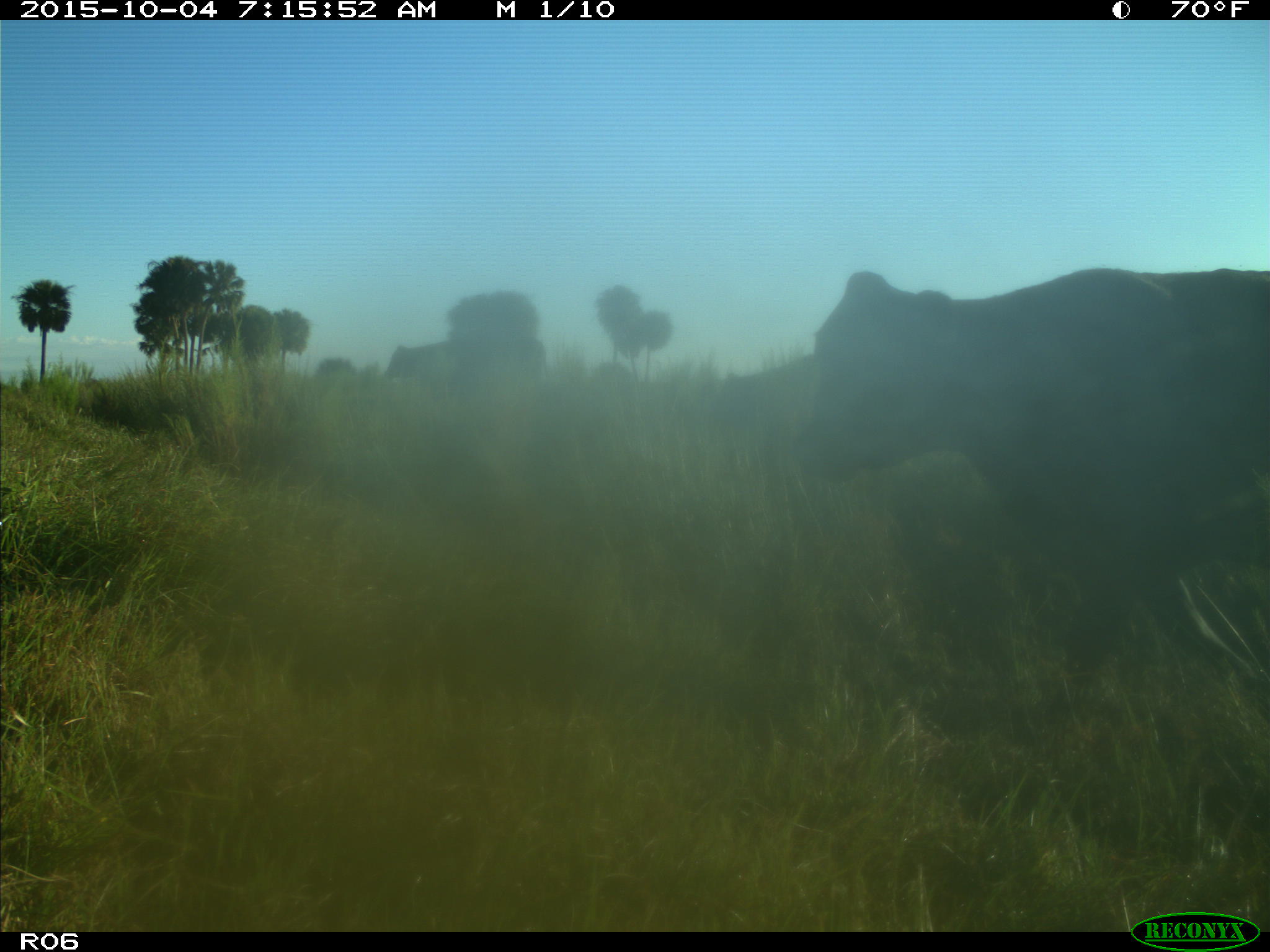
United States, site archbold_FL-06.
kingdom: Animalia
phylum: Chordata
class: Mammalia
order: Artiodactyla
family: Bovidae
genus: Bos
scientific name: Bos taurus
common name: domestic cow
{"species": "Bos taurus (domestic cow)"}